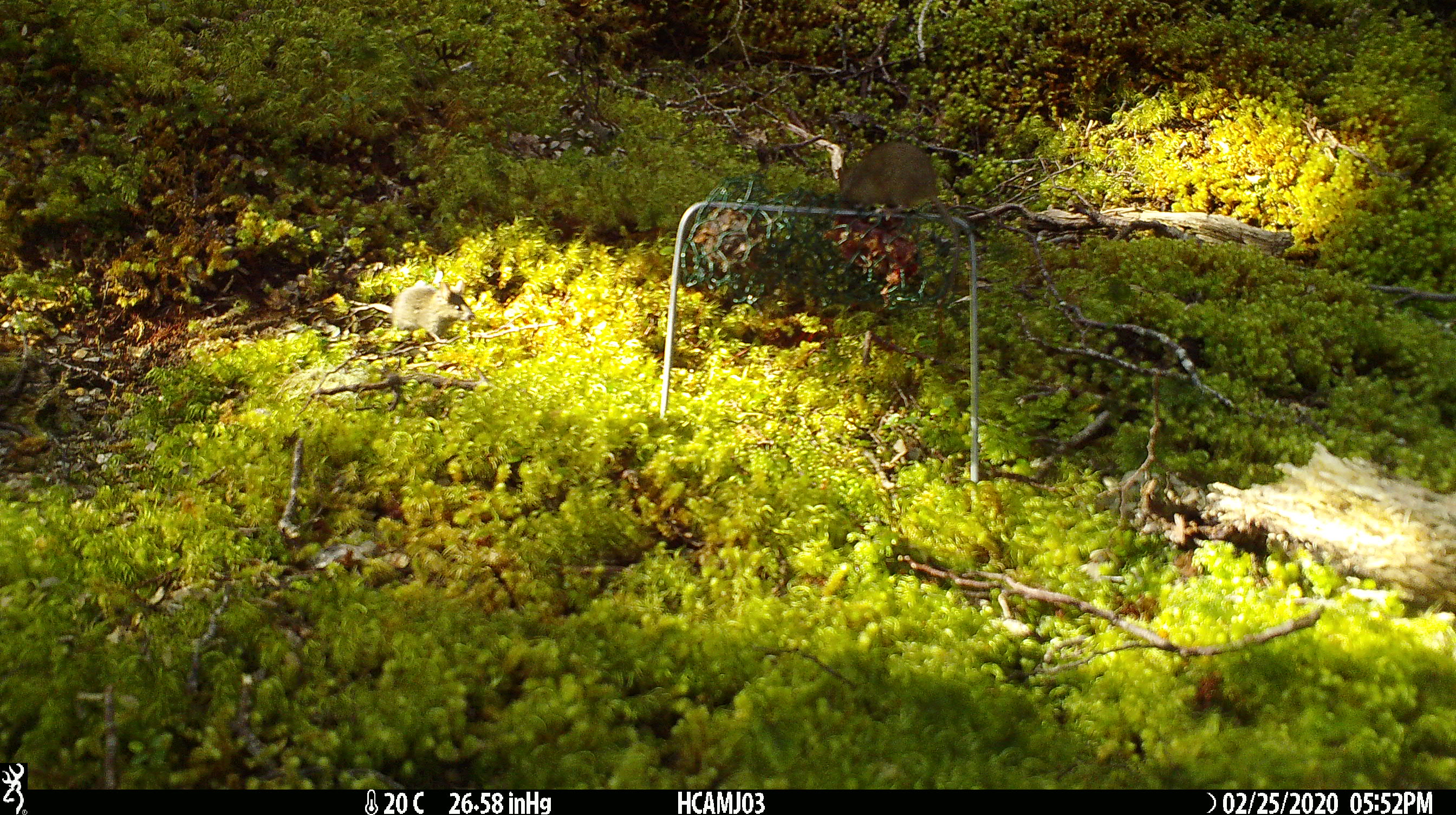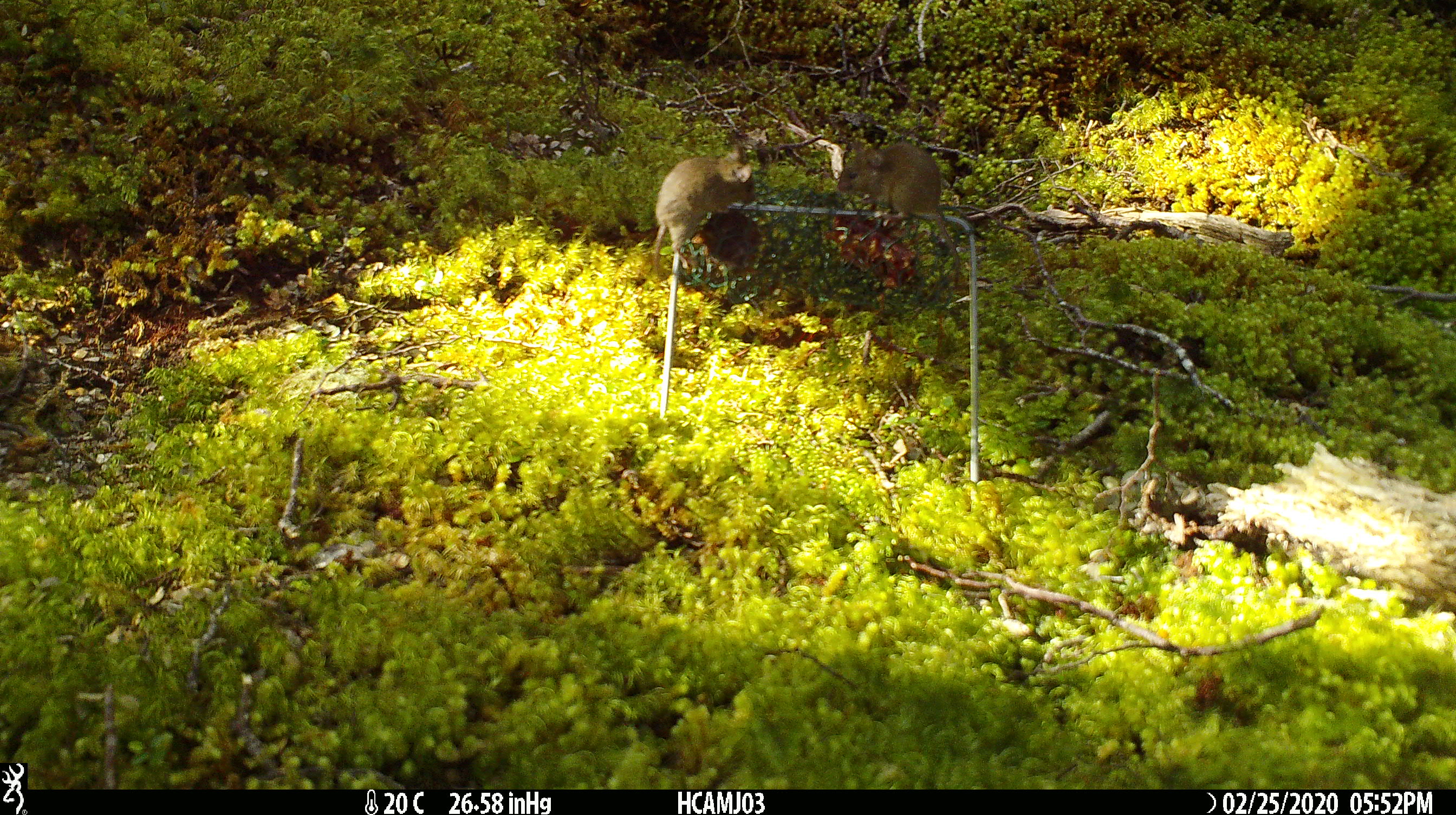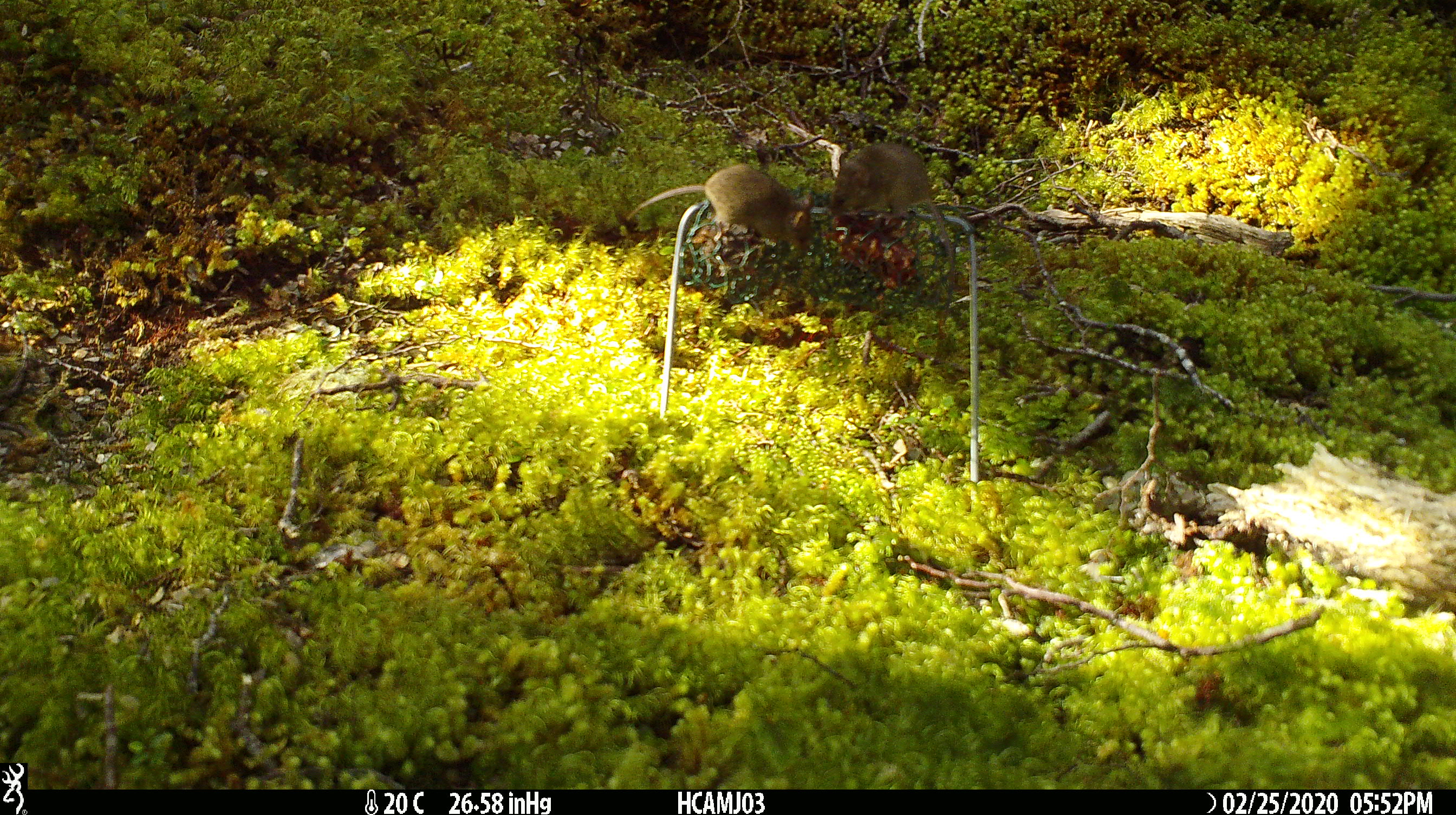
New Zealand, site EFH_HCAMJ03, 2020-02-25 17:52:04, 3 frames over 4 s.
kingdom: Animalia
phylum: Chordata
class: Mammalia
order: Rodentia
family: Muridae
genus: Mus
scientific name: Mus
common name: mouse